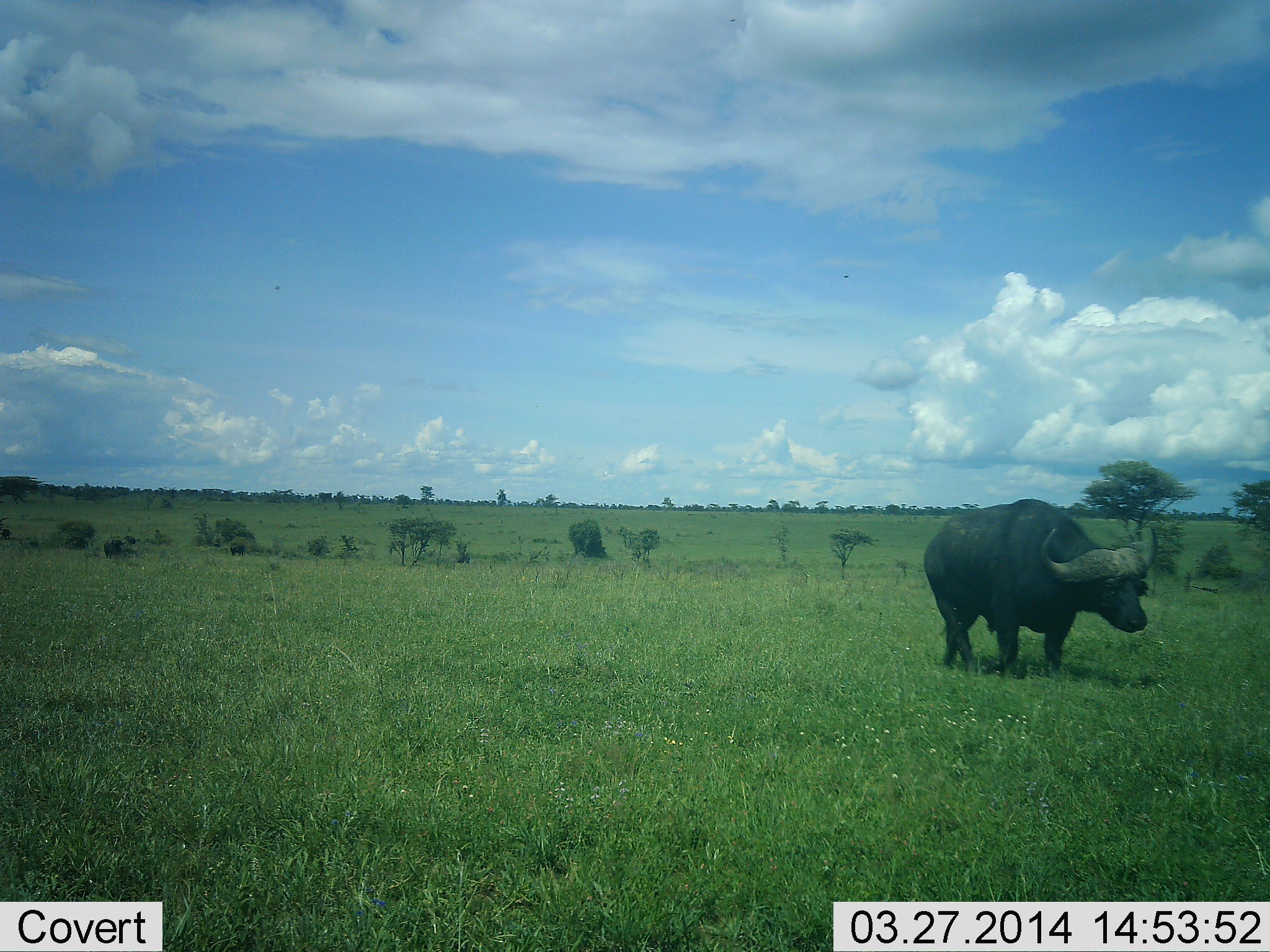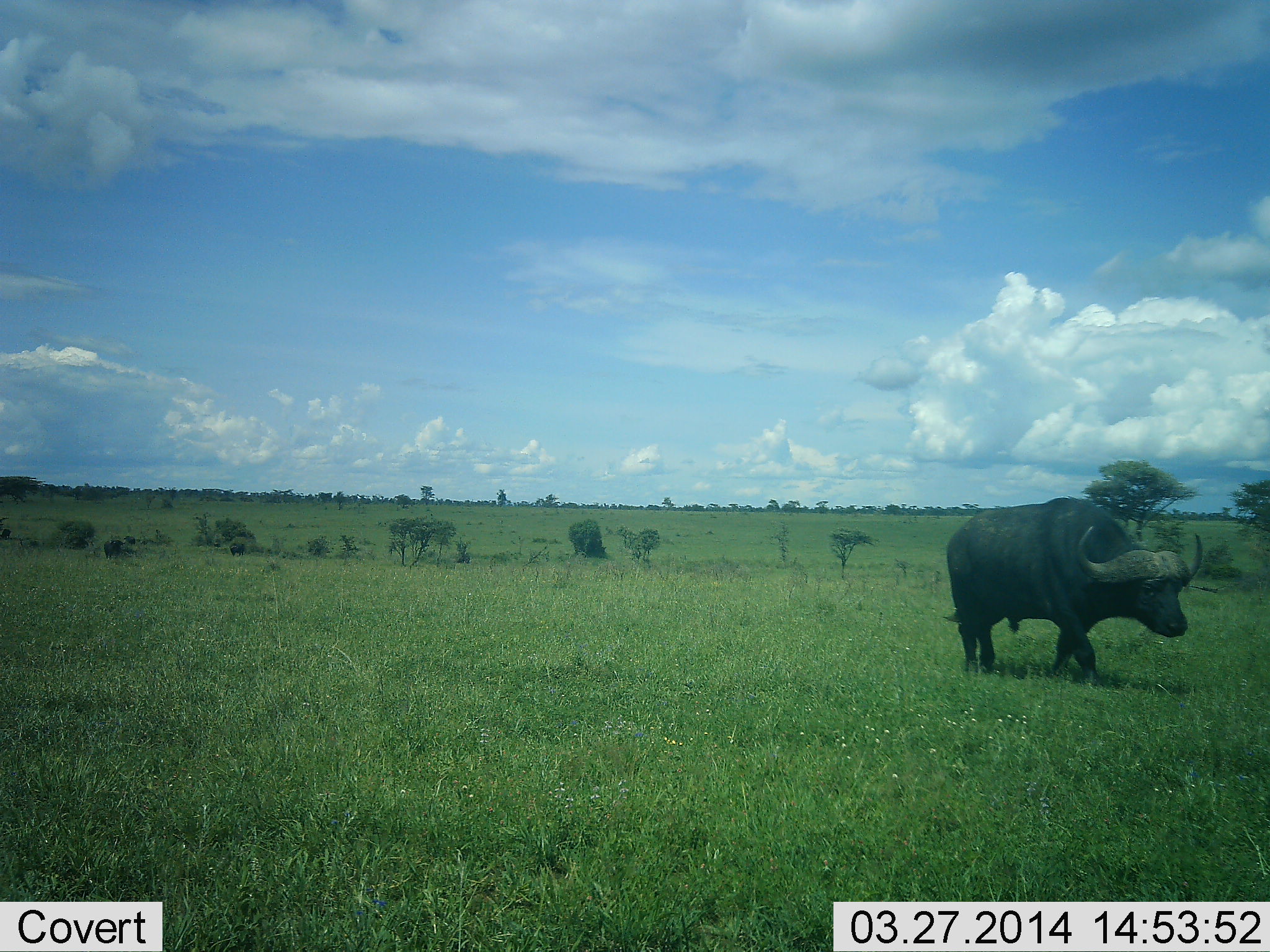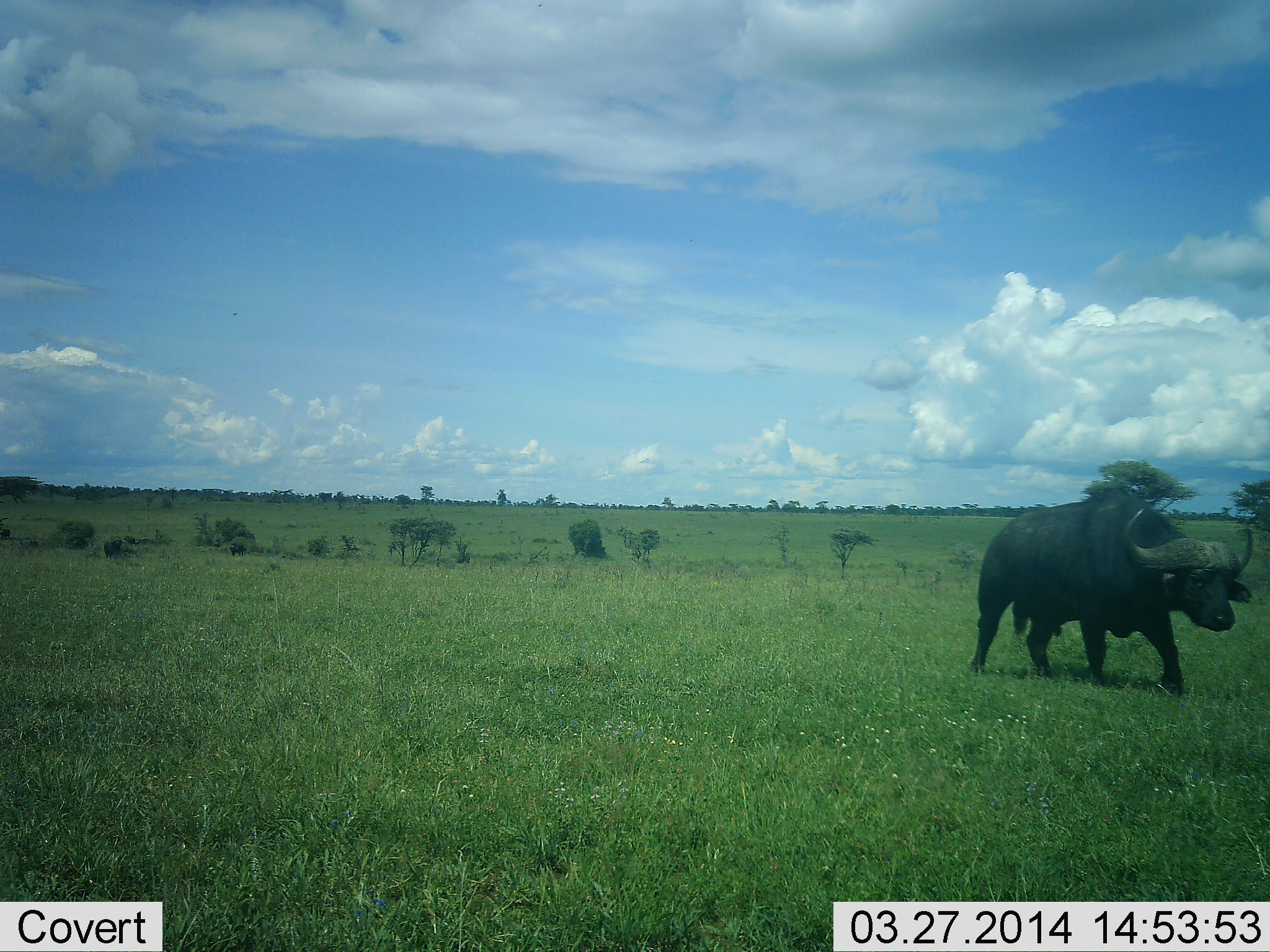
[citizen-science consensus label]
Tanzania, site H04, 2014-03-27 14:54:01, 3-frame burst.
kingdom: Animalia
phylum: Chordata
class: Mammalia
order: Artiodactyla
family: Bovidae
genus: Syncerus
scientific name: Syncerus caffer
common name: cape buffalo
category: buffalo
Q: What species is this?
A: Buffalo (cape buffalo) (Syncerus caffer).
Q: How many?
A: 1.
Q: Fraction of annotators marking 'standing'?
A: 0%.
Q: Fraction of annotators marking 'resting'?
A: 0%.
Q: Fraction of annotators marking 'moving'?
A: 100%.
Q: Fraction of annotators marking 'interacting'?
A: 0%.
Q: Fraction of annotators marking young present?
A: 0%.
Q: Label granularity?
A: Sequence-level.